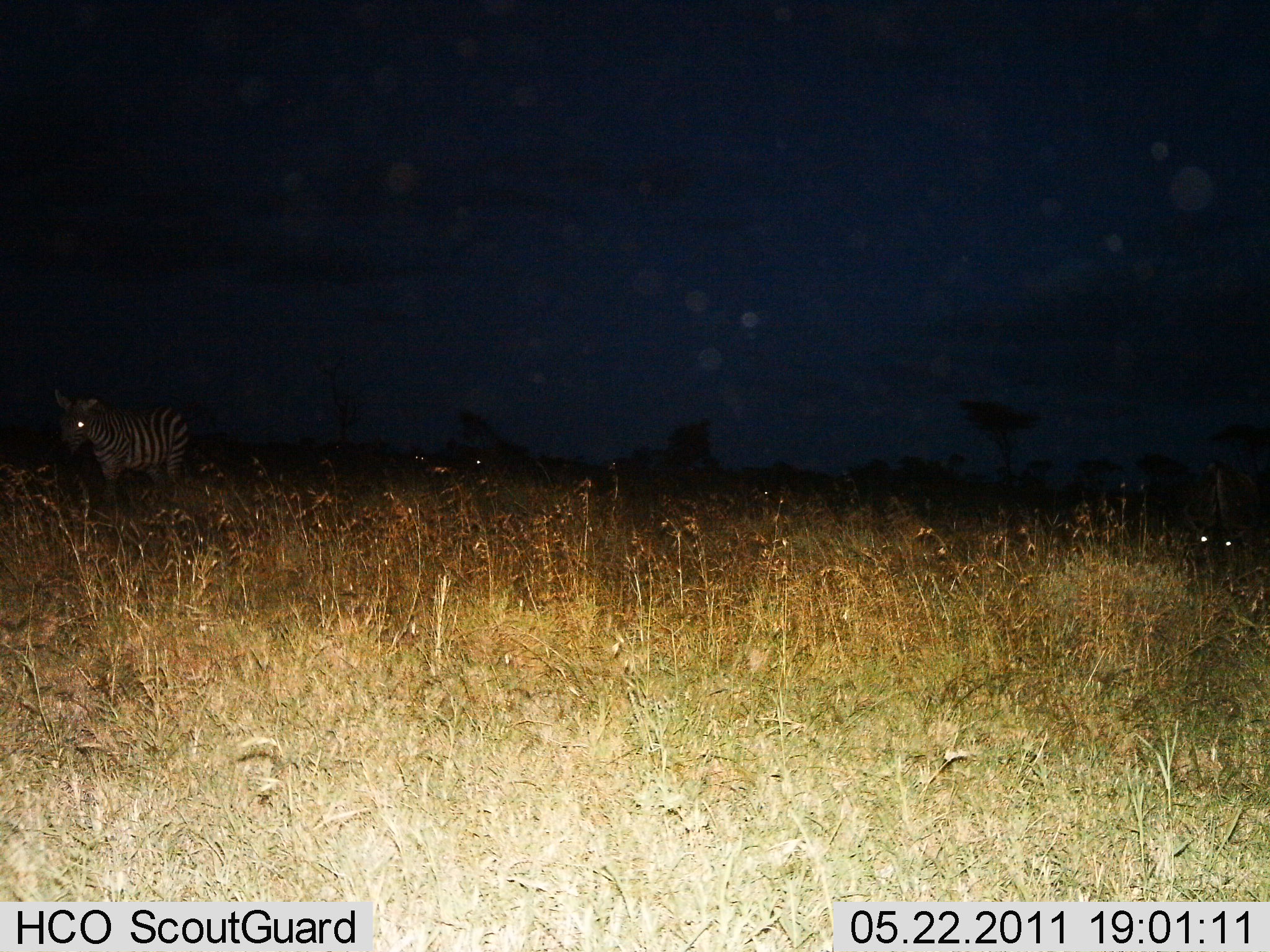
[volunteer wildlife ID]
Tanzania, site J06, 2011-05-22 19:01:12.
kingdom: Animalia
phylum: Chordata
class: Mammalia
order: Perissodactyla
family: Equidae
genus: Equus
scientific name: Equus quagga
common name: plains zebra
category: zebra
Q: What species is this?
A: Zebra (plains zebra) (Equus quagga).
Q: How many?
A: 1.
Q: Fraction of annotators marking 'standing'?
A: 82%.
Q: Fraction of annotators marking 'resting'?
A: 18%.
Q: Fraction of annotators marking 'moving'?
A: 9%.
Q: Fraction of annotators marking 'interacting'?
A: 0%.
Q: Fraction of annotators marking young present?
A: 0%.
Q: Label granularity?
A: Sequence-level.